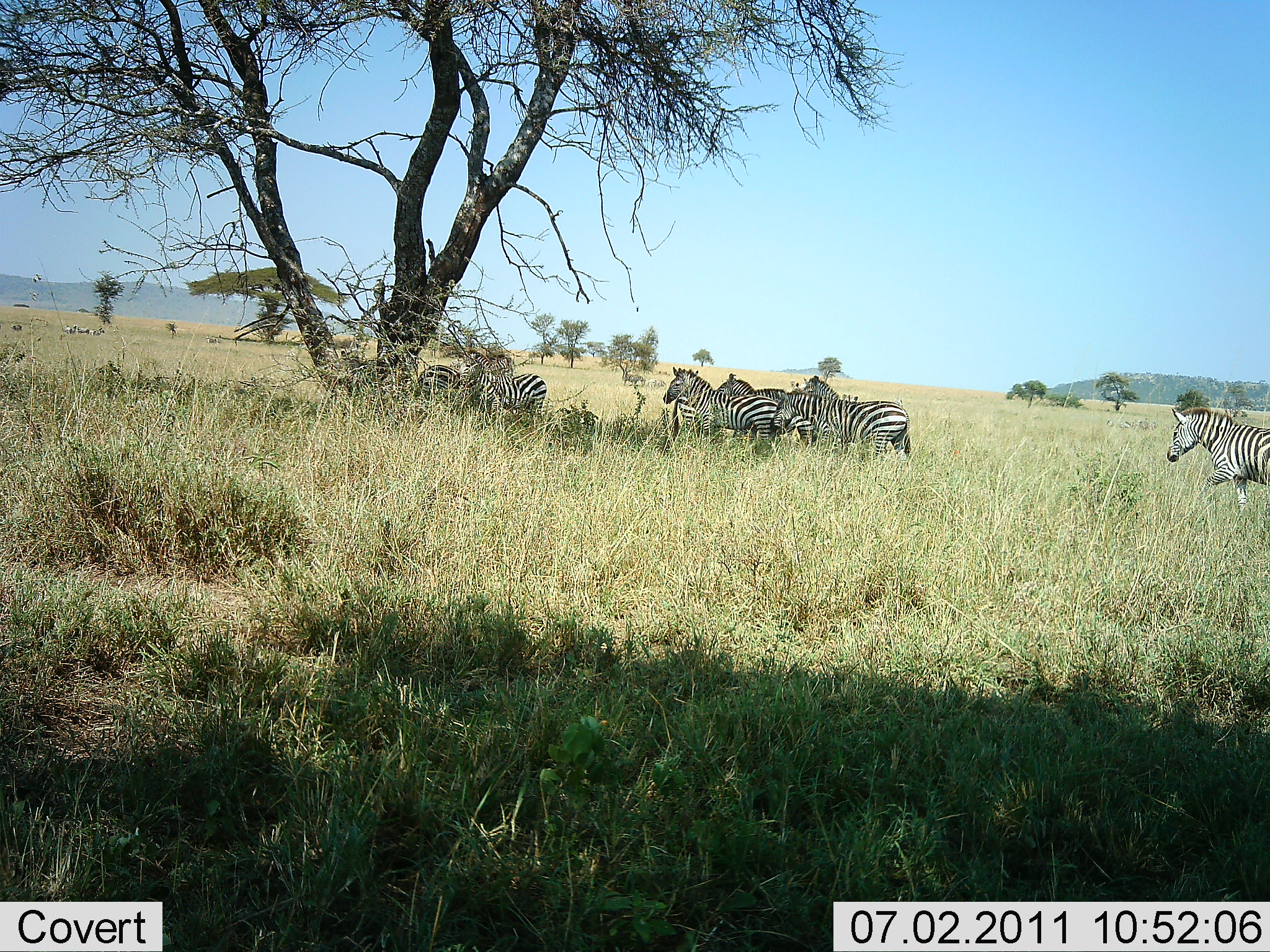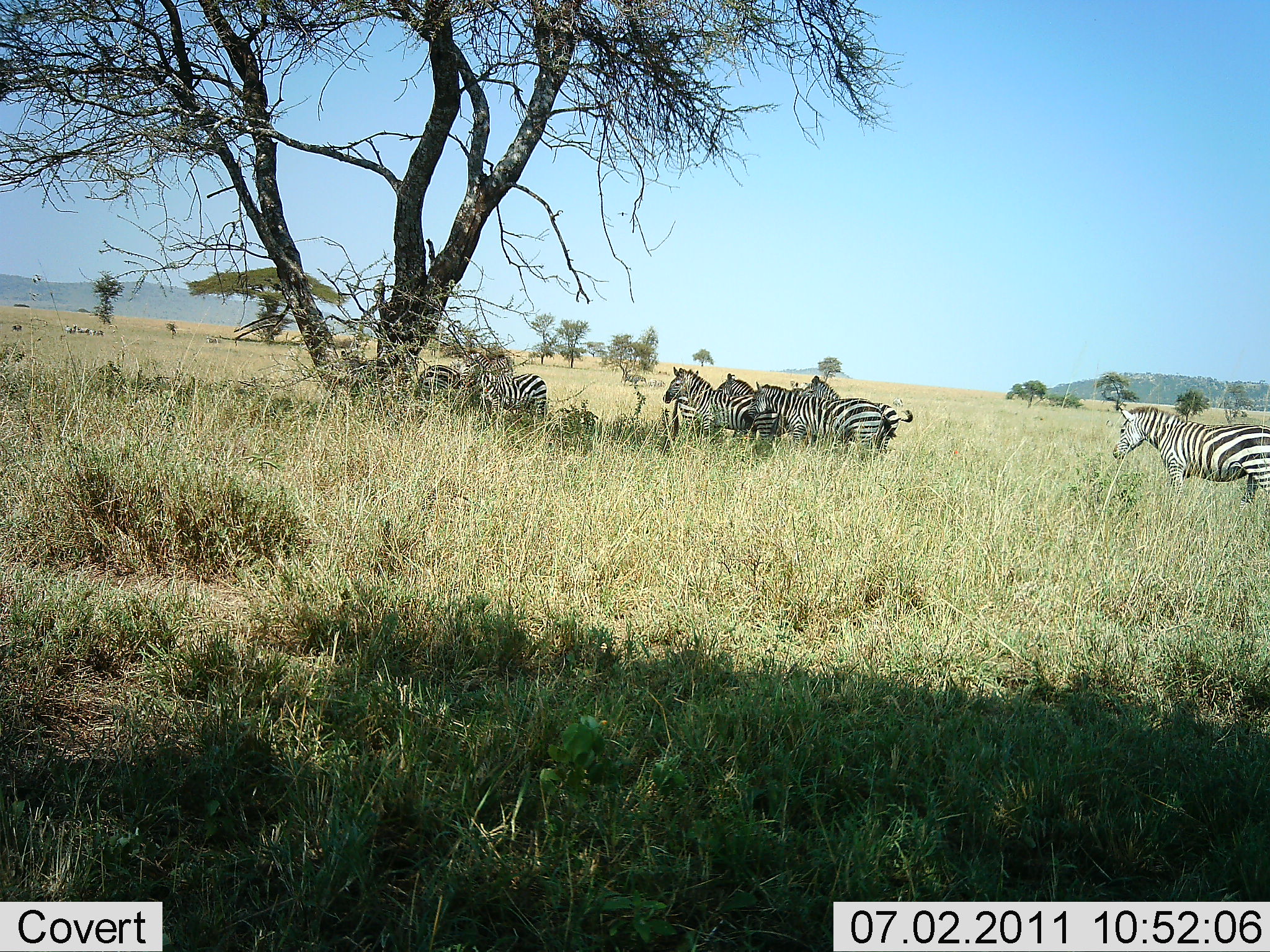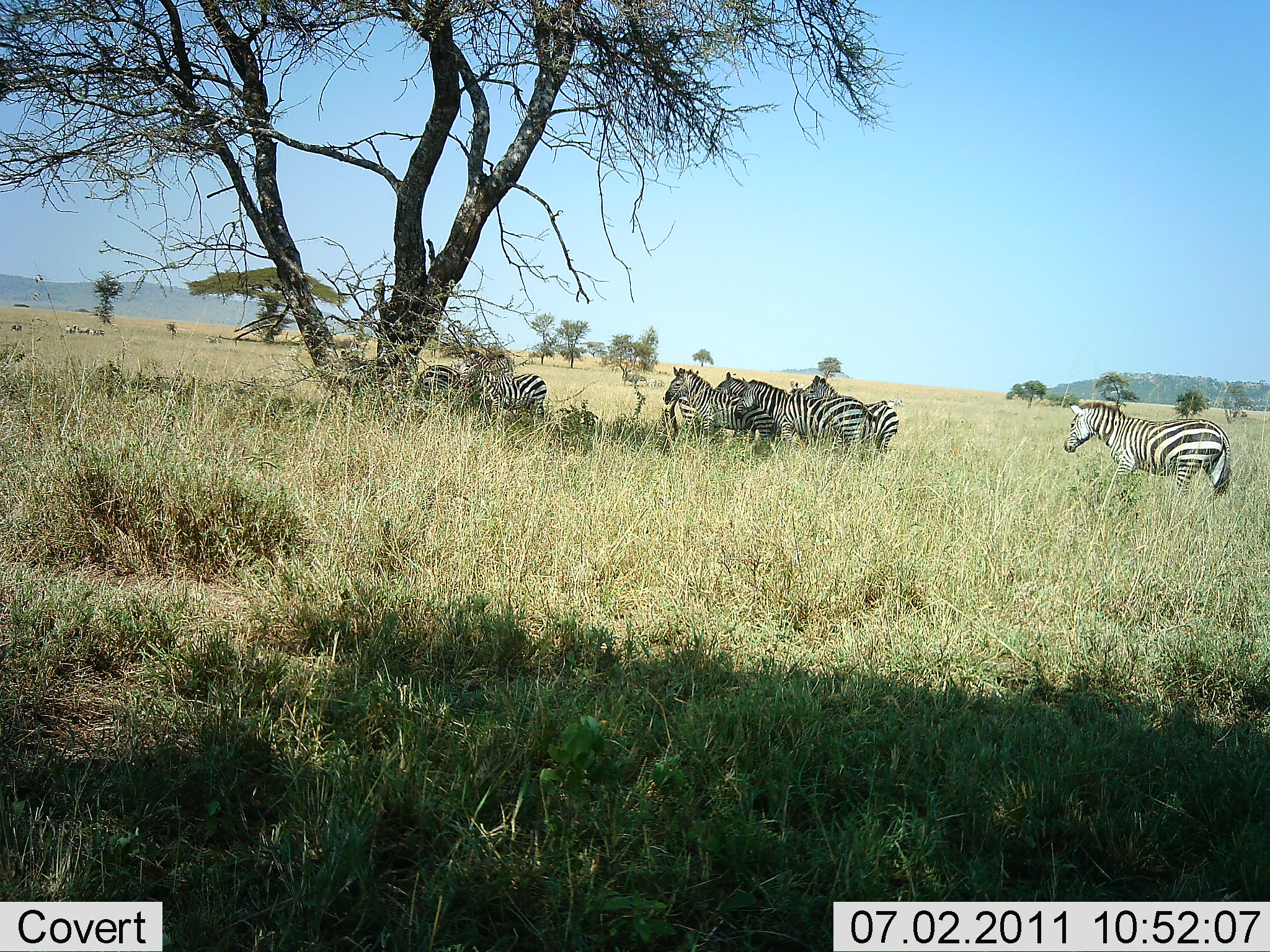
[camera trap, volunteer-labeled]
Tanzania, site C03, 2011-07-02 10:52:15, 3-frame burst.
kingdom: Animalia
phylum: Chordata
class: Mammalia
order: Perissodactyla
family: Equidae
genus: Equus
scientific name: Equus quagga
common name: plains zebra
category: zebra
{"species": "zebra (plains zebra) (Equus quagga)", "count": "7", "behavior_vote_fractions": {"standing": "58%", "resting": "25%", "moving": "33%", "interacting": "8%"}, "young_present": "0%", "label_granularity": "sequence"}